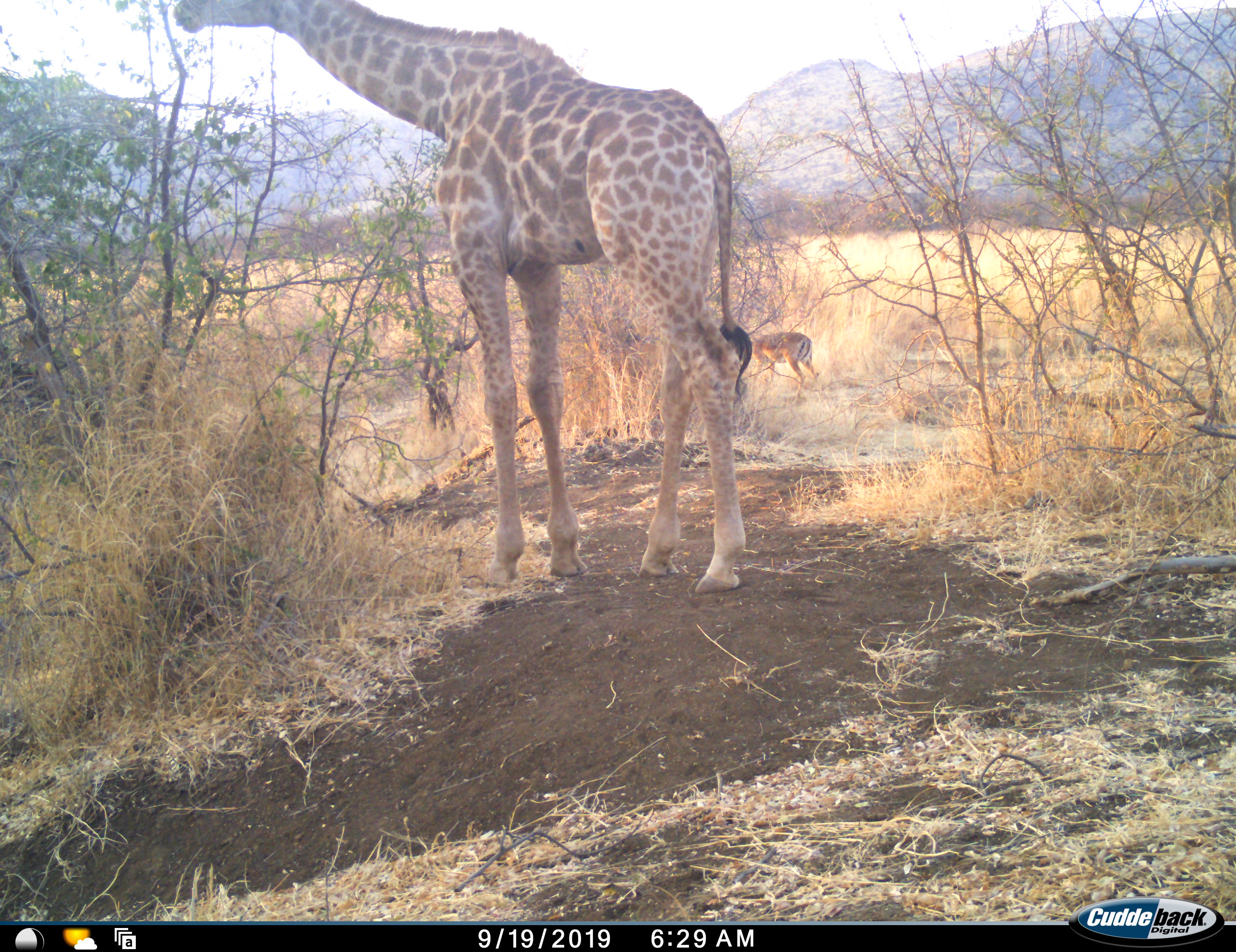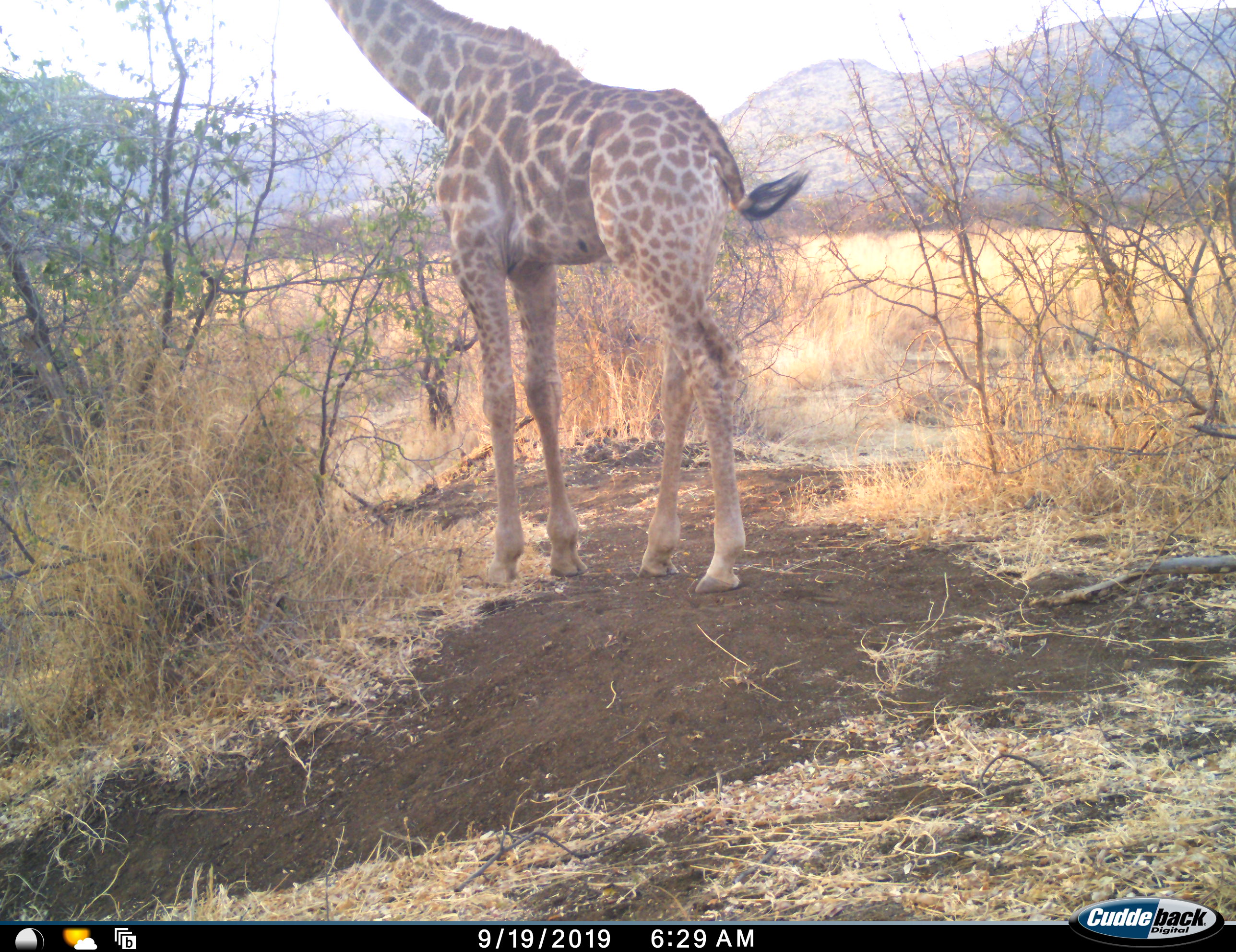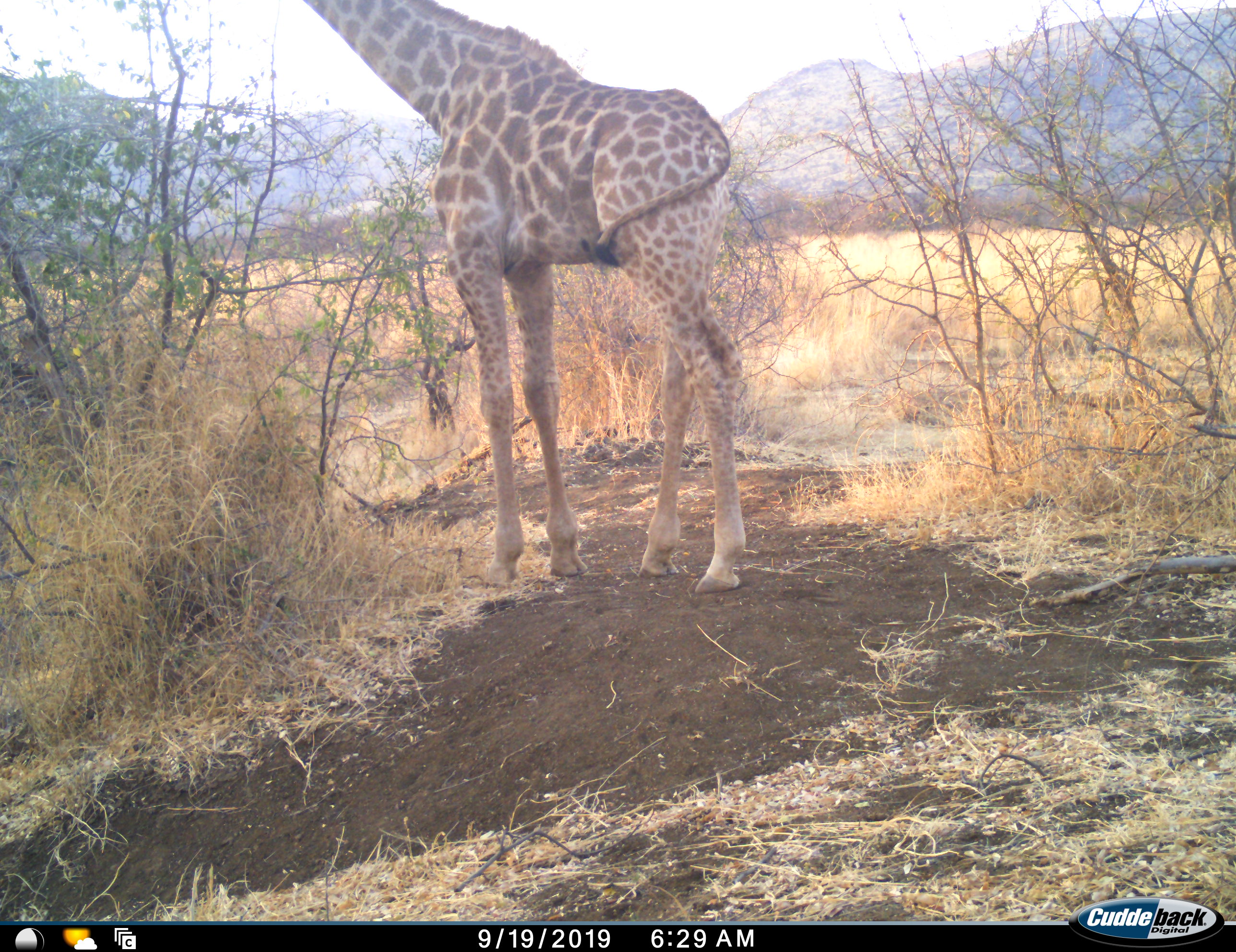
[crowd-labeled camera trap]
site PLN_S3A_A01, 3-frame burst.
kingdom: Animalia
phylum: Chordata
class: Mammalia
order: Artiodactyla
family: Giraffidae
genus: Giraffa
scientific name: Giraffa camelopardalis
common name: giraffe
Giraffe (Giraffa camelopardalis), count 1. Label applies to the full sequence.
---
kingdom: Animalia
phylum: Chordata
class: Mammalia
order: Artiodactyla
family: Bovidae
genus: Aepyceros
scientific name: Aepyceros melampus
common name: impala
Impala (Aepyceros melampus), count 1. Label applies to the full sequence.